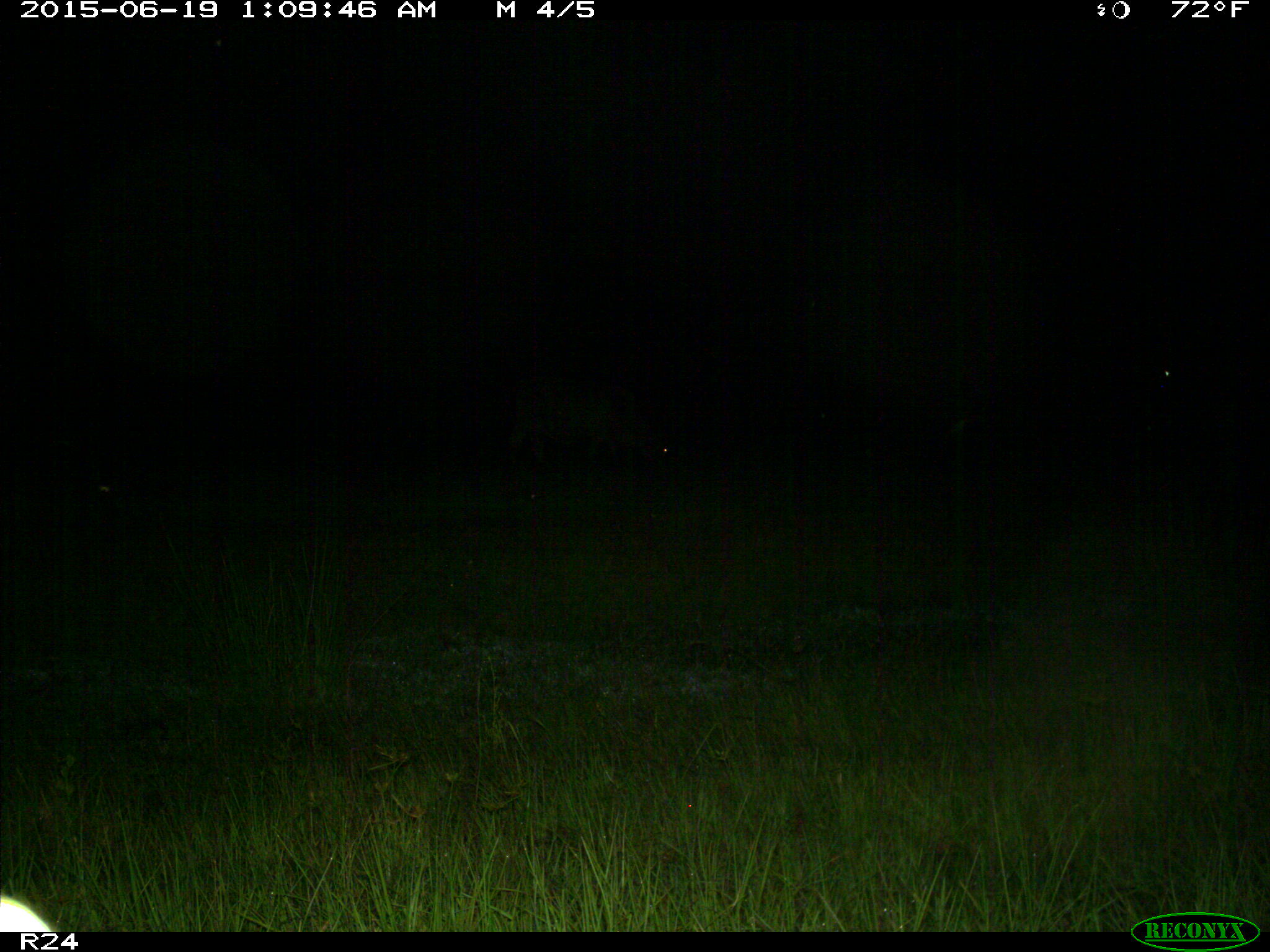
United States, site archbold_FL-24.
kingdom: Animalia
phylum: Chordata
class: Mammalia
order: Artiodactyla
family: Bovidae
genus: Bos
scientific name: Bos taurus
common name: domestic cow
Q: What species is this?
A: Bos taurus (domestic cow).